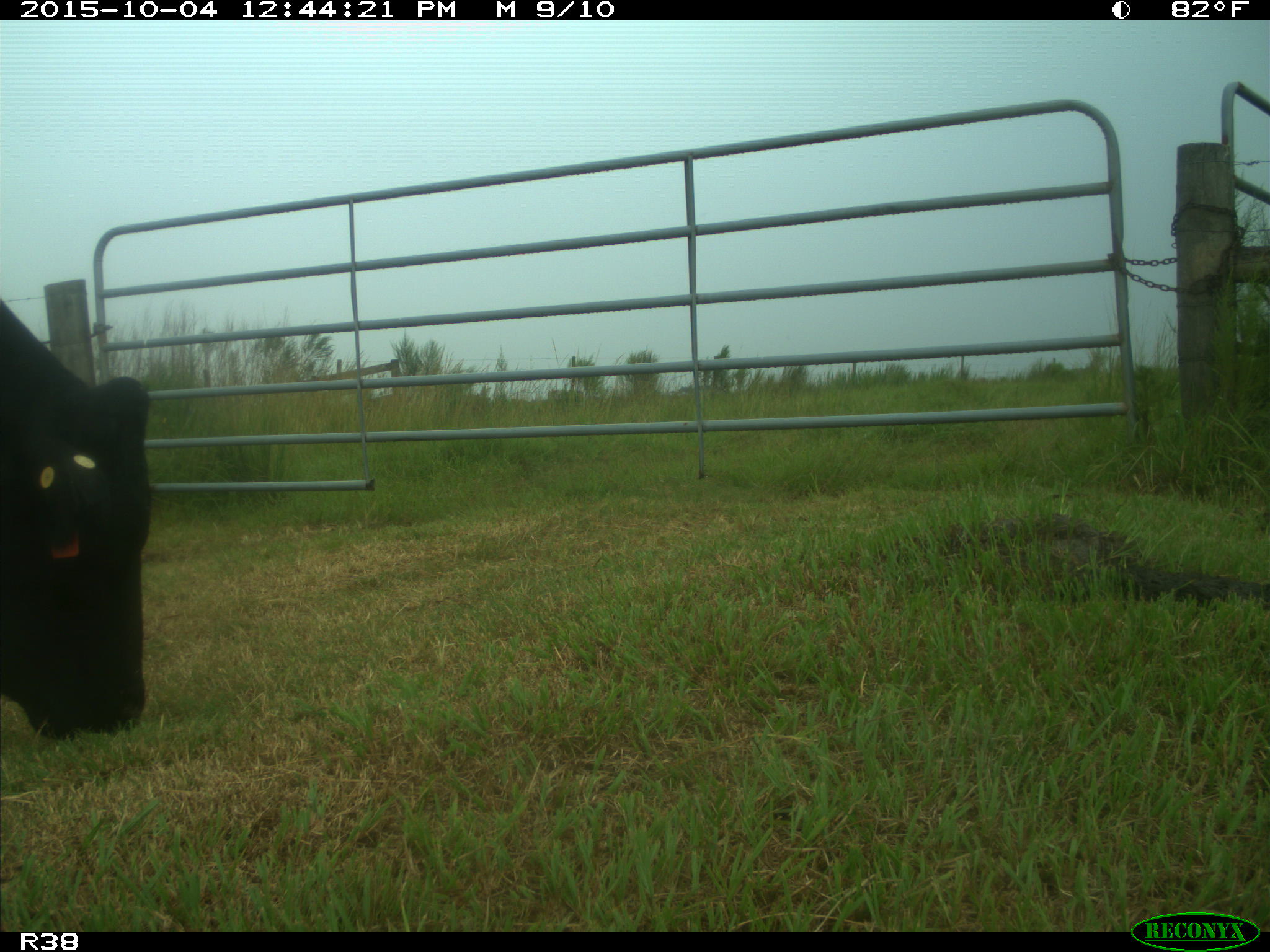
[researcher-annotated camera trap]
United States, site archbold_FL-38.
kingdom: Animalia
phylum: Chordata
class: Mammalia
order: Artiodactyla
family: Bovidae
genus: Bos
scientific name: Bos taurus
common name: domestic cow